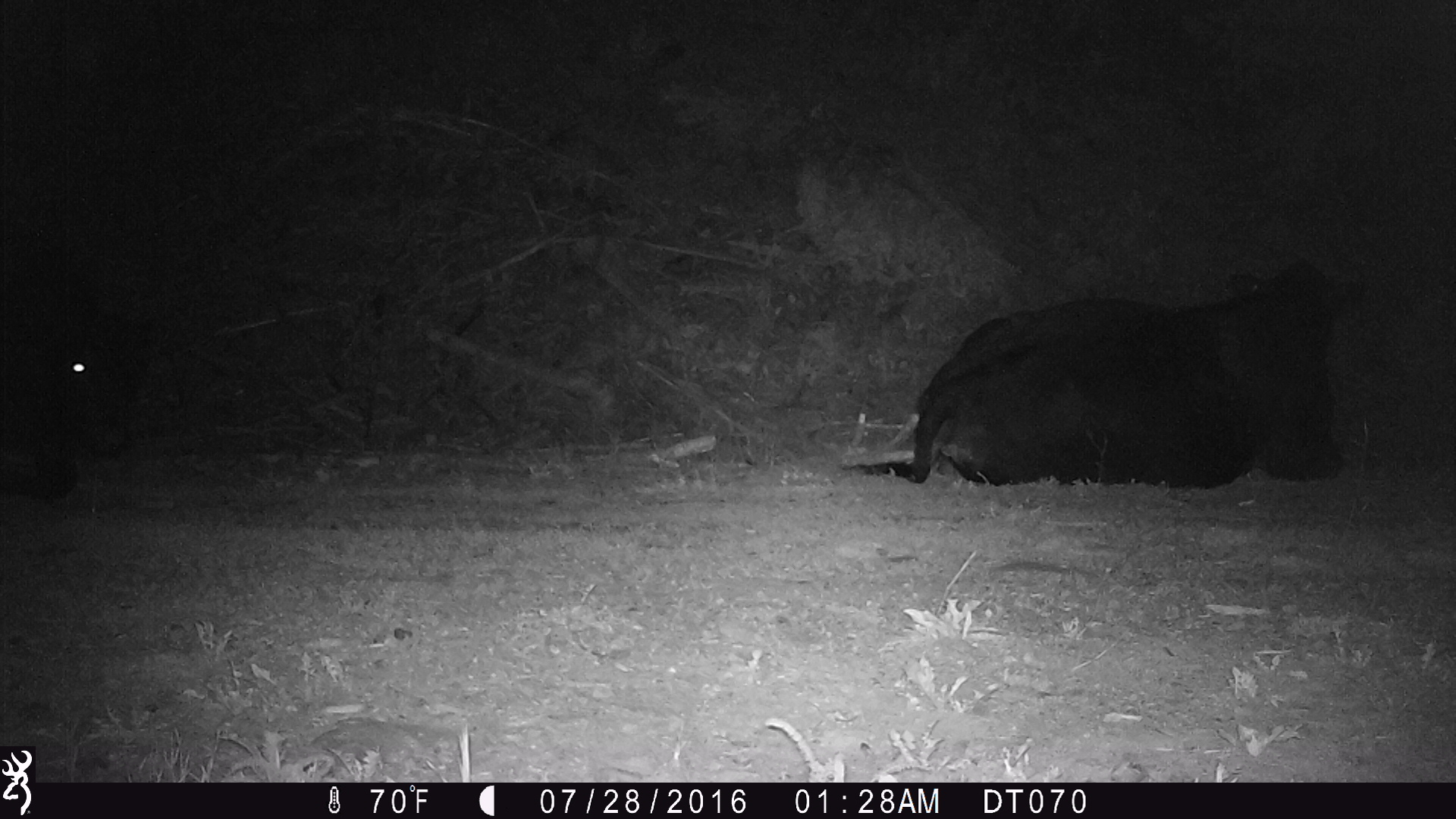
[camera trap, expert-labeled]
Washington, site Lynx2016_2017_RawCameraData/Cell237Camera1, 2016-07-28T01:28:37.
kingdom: Animalia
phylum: Chordata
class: Mammalia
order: Artiodactyla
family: Bovidae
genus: Bos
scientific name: Bos taurus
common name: domestic cattle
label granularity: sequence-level